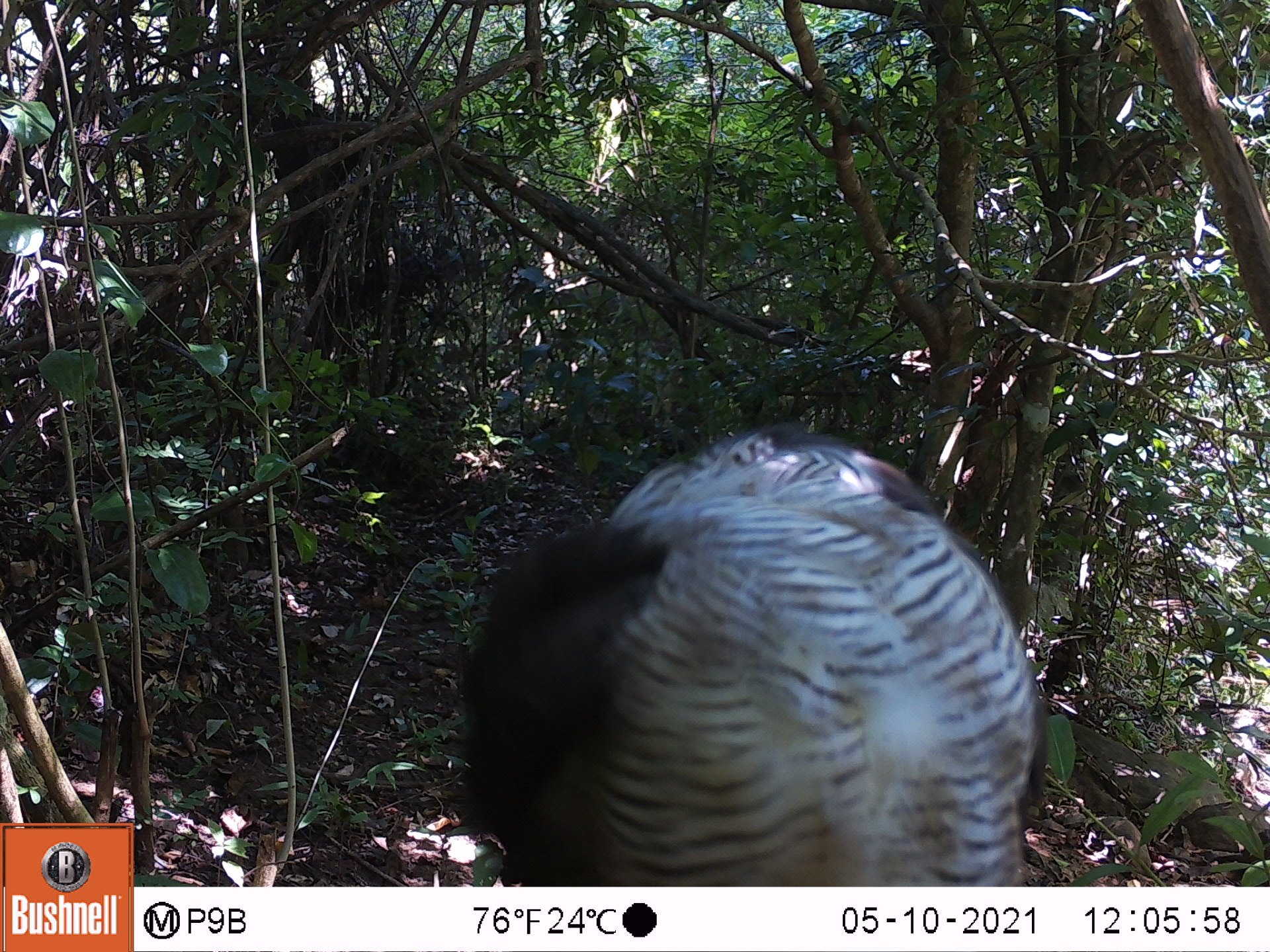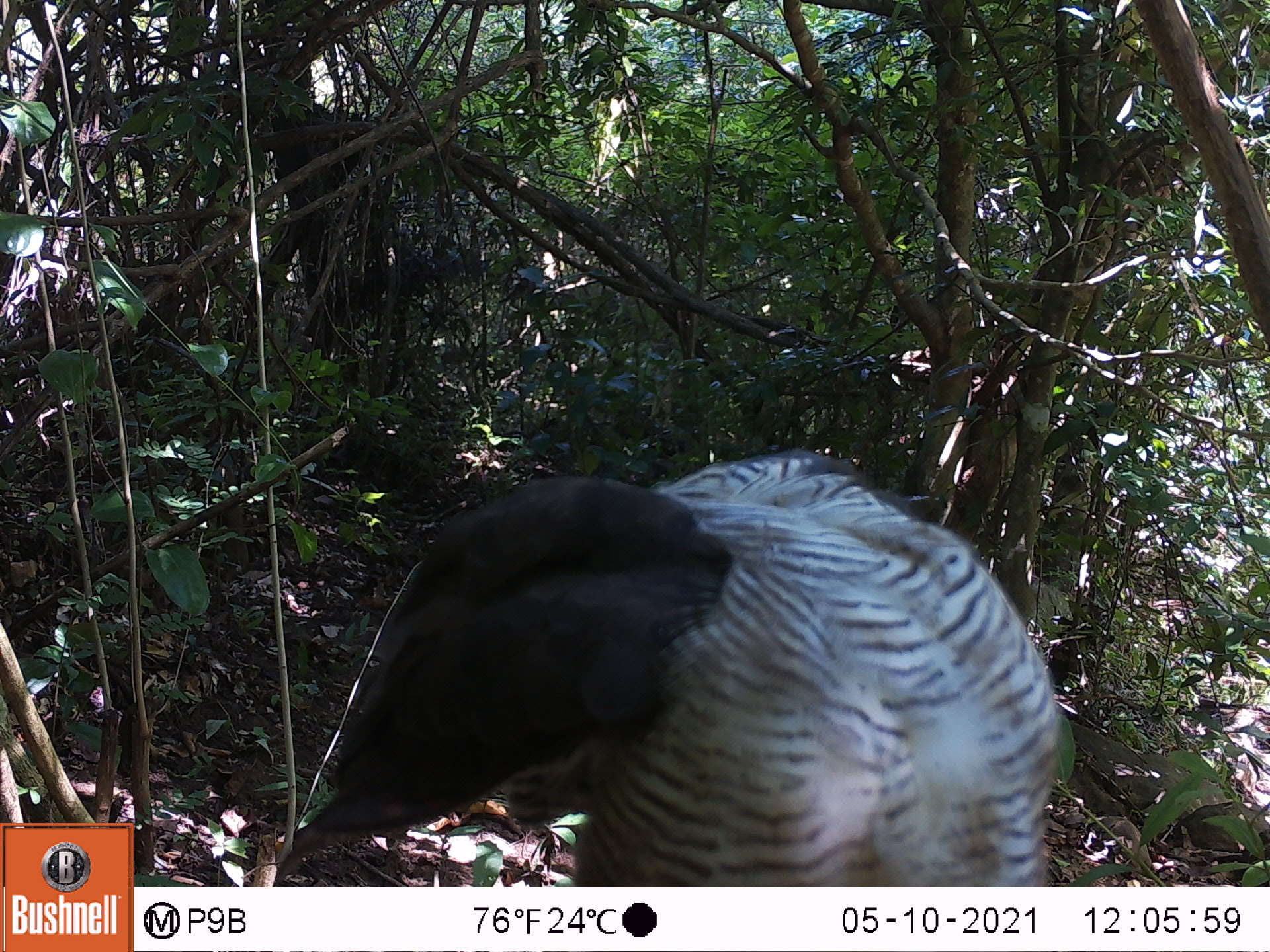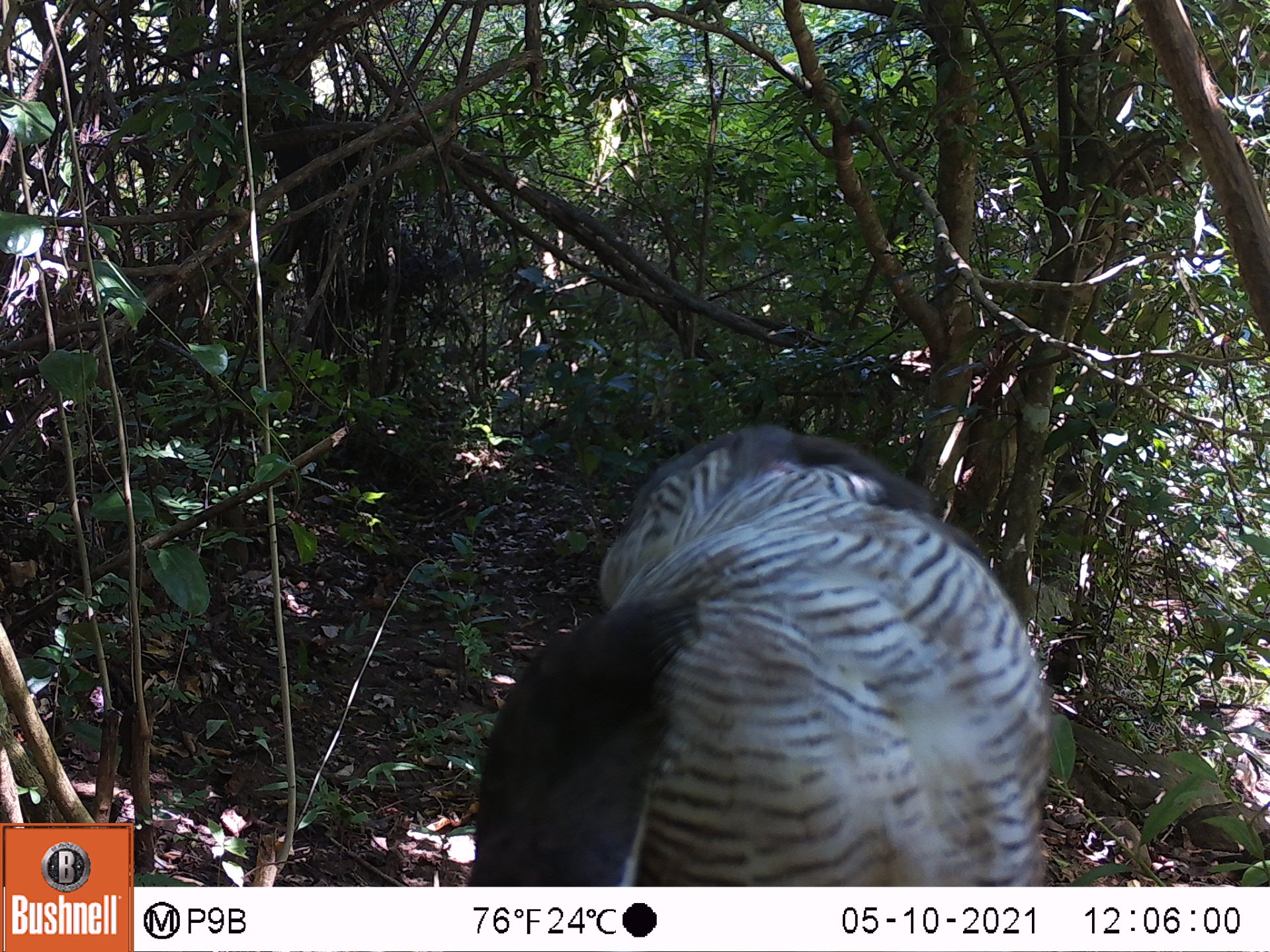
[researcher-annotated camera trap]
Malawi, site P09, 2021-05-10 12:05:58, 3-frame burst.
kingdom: Animalia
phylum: Chordata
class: Aves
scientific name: Aves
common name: bird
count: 1